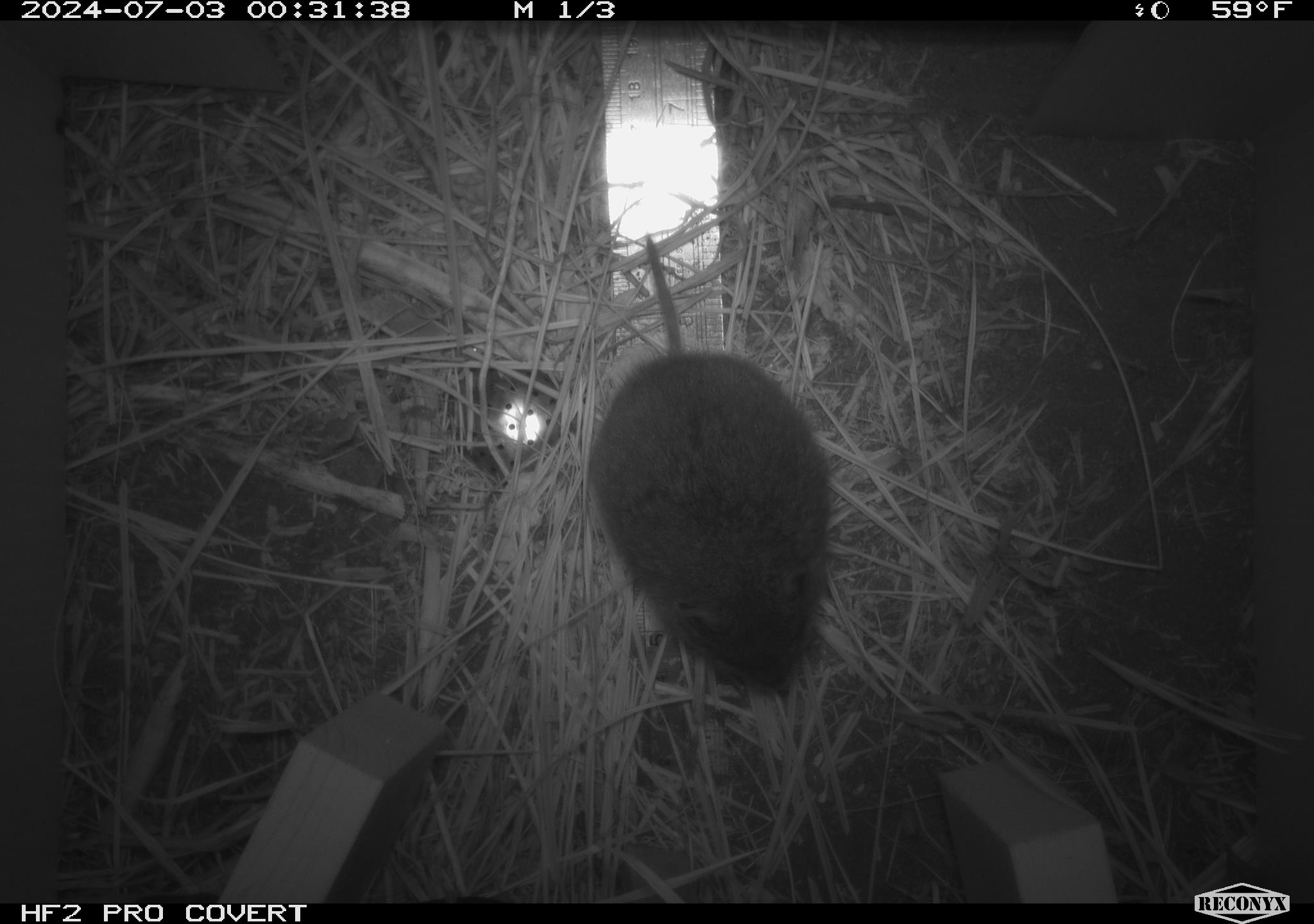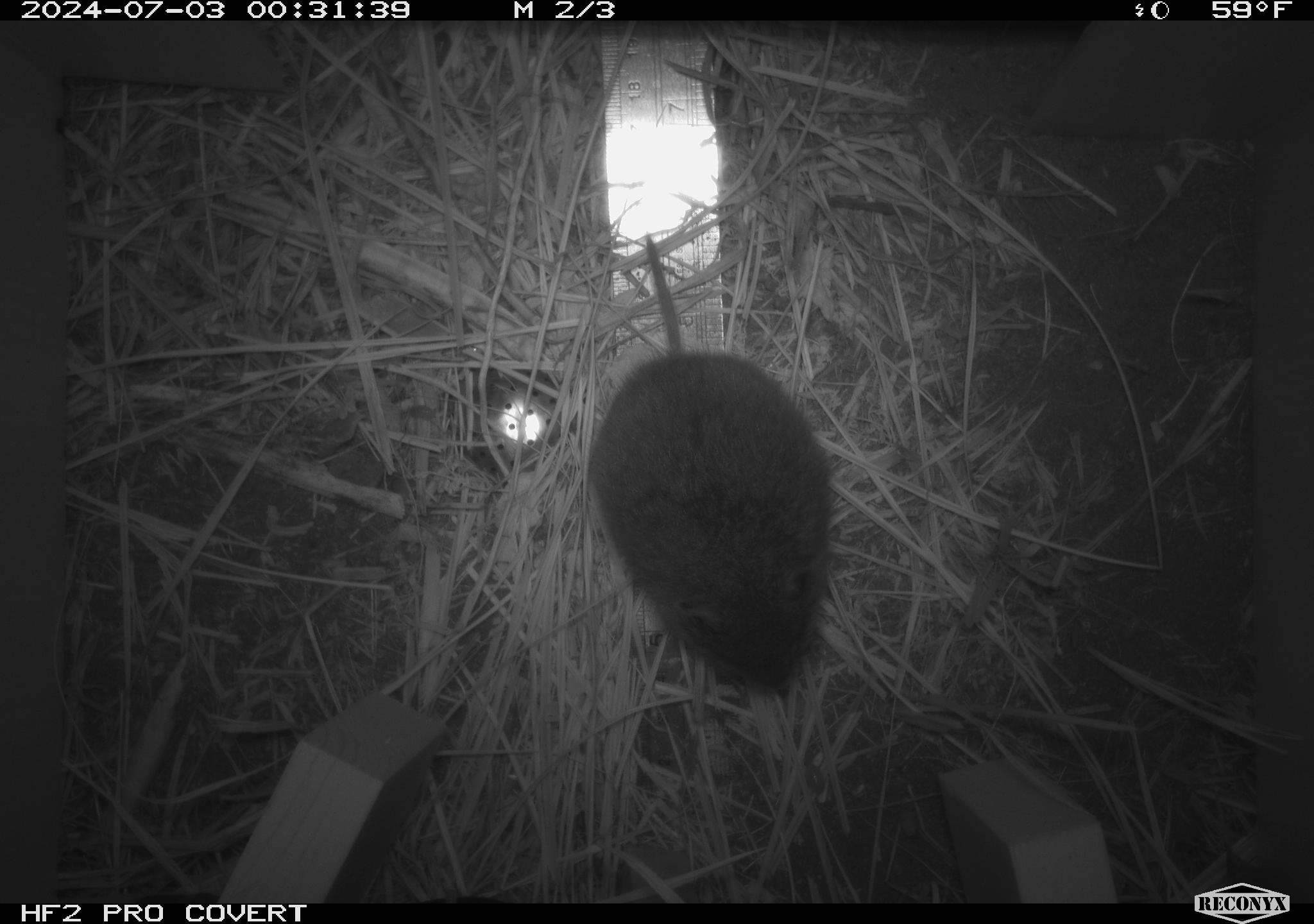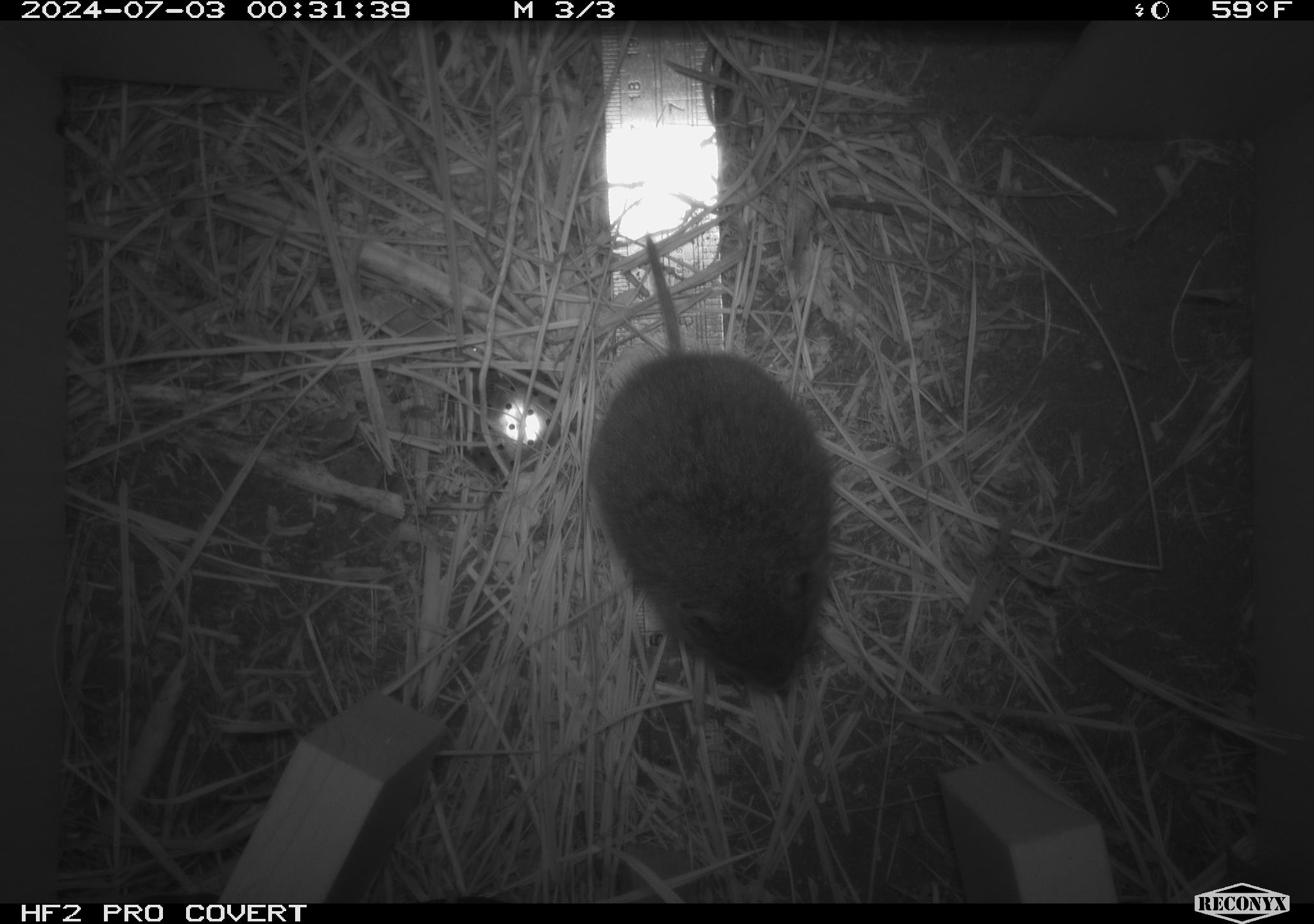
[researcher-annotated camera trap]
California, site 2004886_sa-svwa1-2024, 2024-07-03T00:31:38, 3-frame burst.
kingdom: Animalia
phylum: Chordata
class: Mammalia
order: Rodentia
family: Cricetidae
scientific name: Arvicolinae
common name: voles, lemmings, and muskrats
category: arvicolinae subfamily